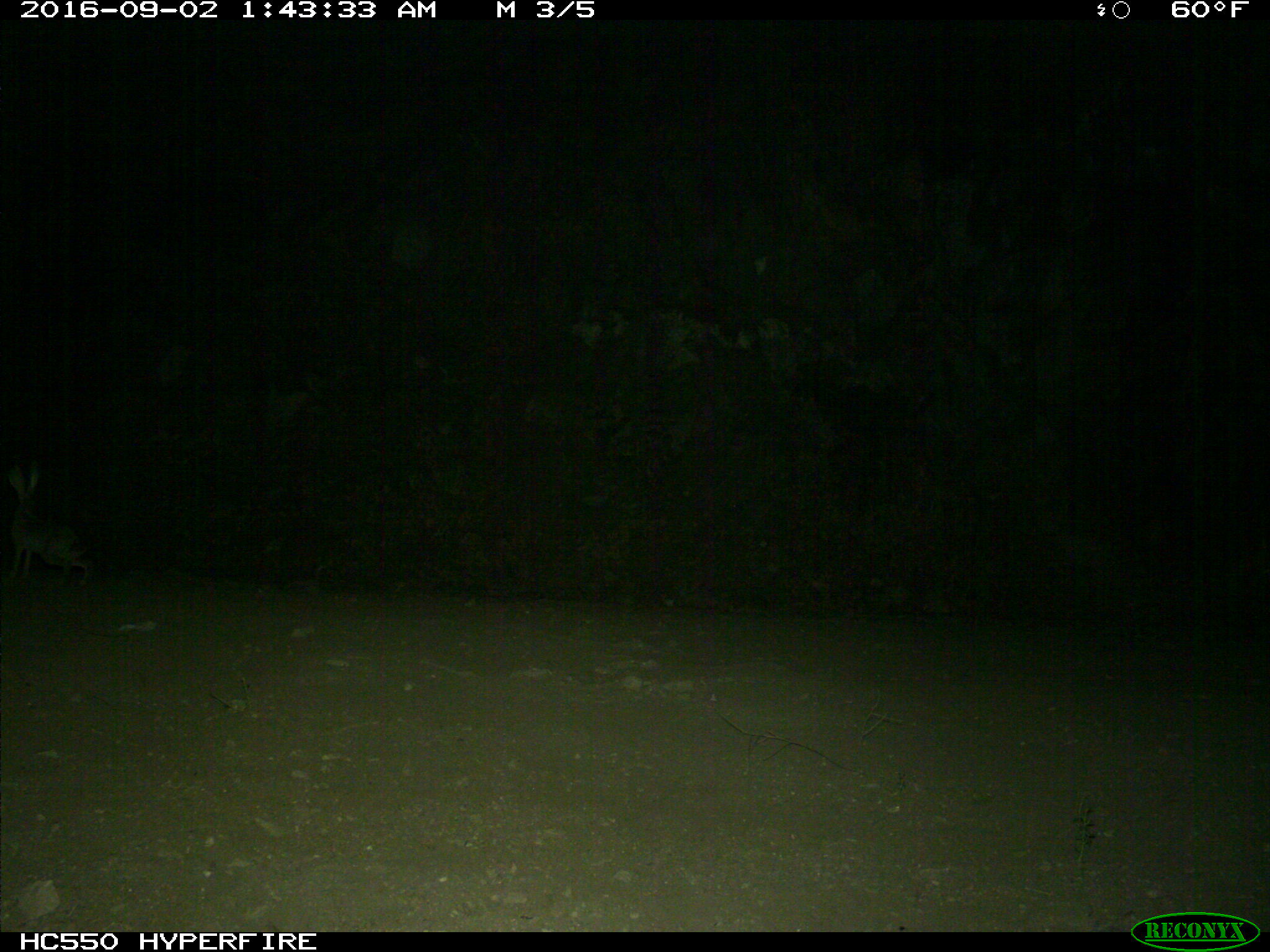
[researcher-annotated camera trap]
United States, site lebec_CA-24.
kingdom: Animalia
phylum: Chordata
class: Mammalia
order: Lagomorpha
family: Leporidae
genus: Lepus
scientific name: Lepus californicus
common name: black-tailed jackrabbit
Lepus californicus (black-tailed jackrabbit).